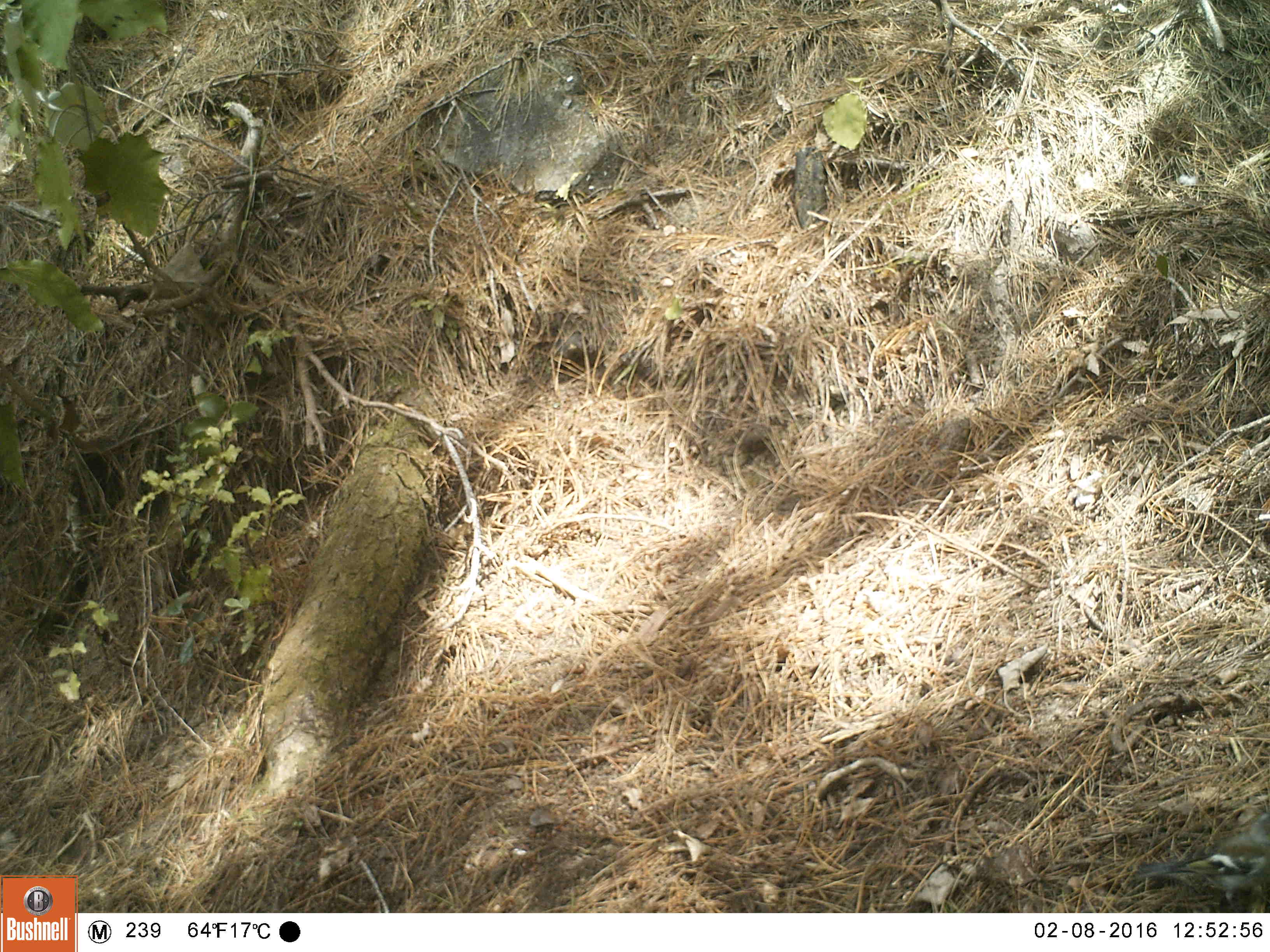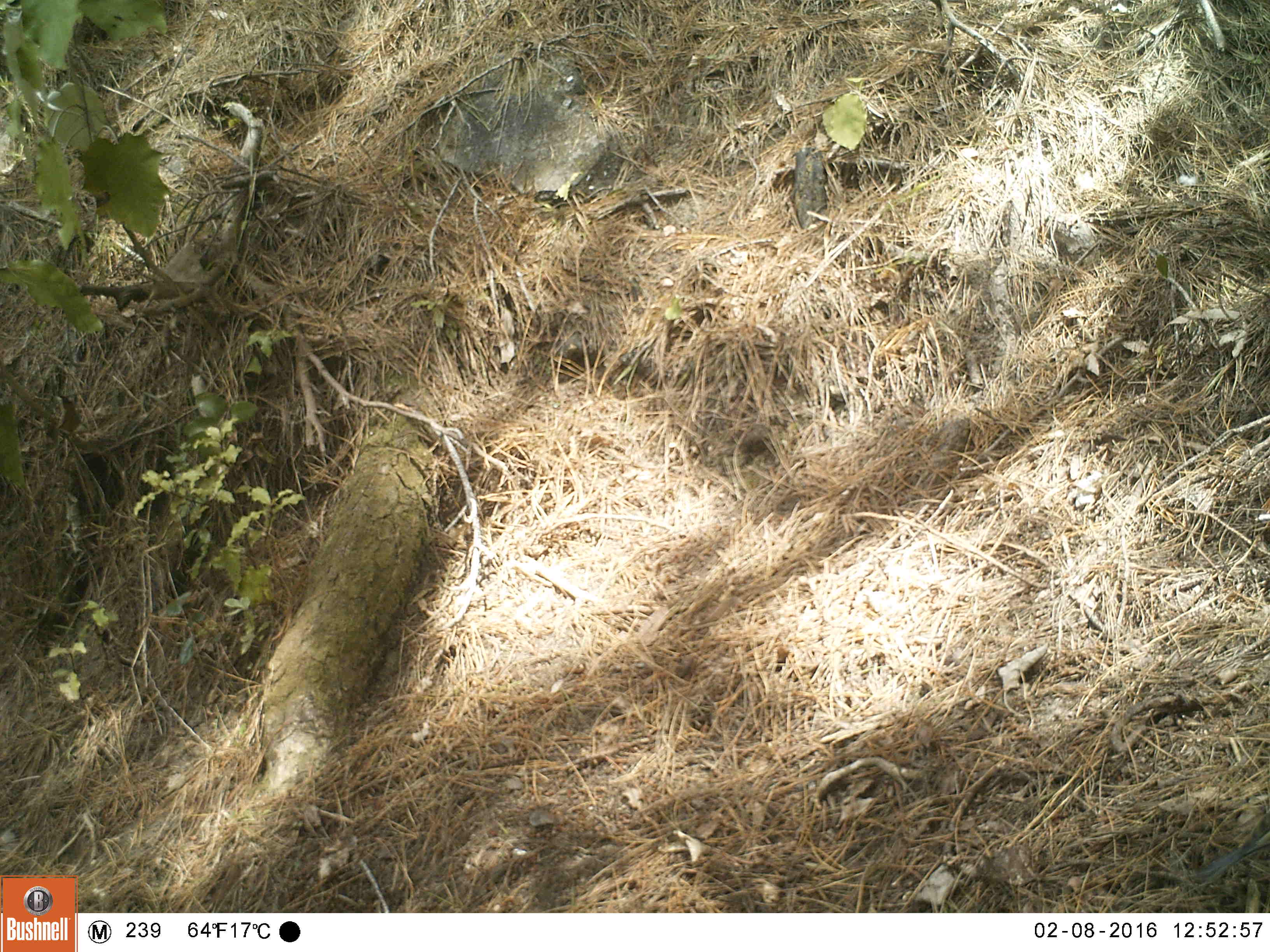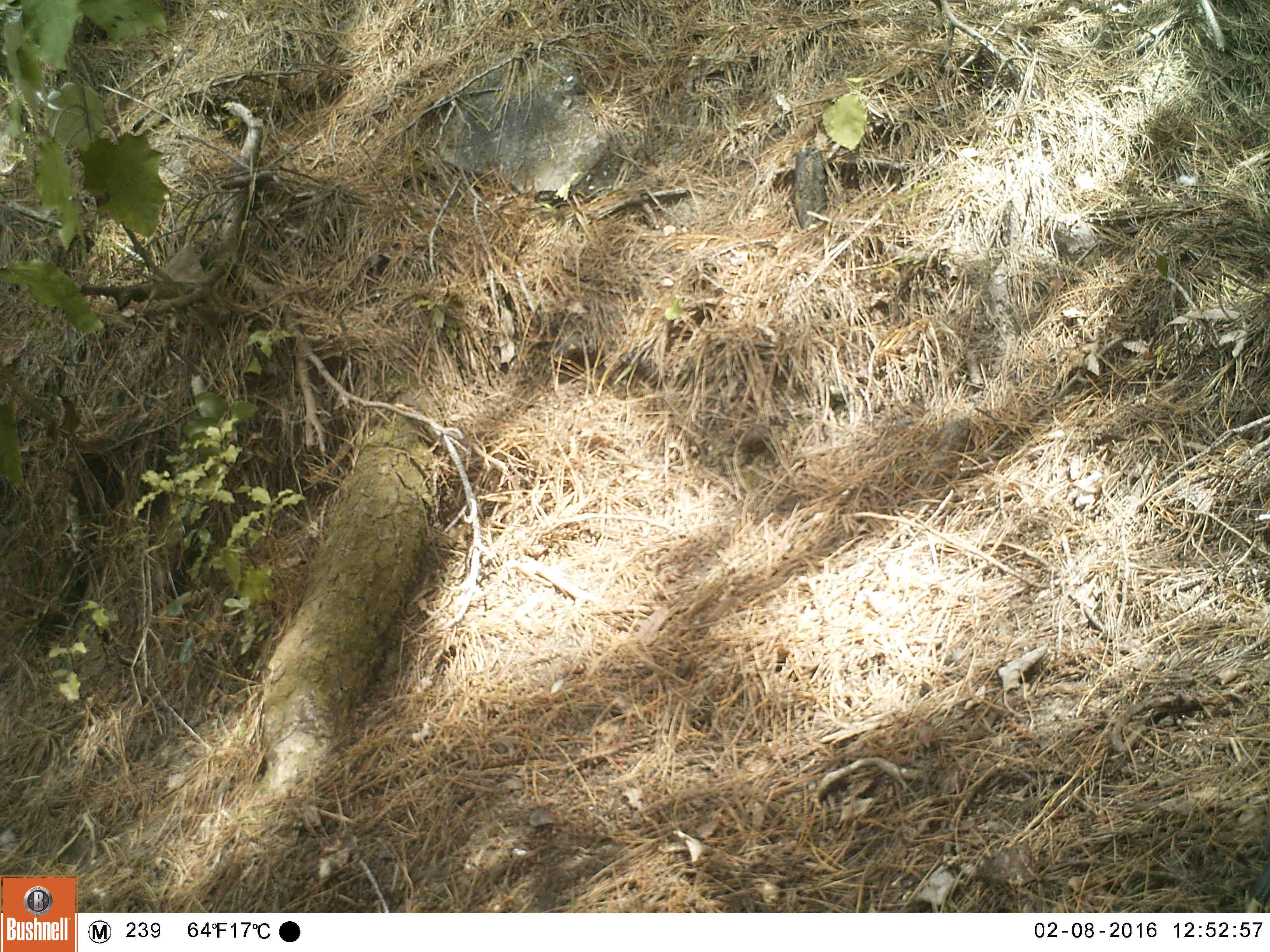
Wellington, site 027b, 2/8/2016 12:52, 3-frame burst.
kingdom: Animalia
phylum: Chordata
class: Aves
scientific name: Aves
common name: bird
Bird (Aves).